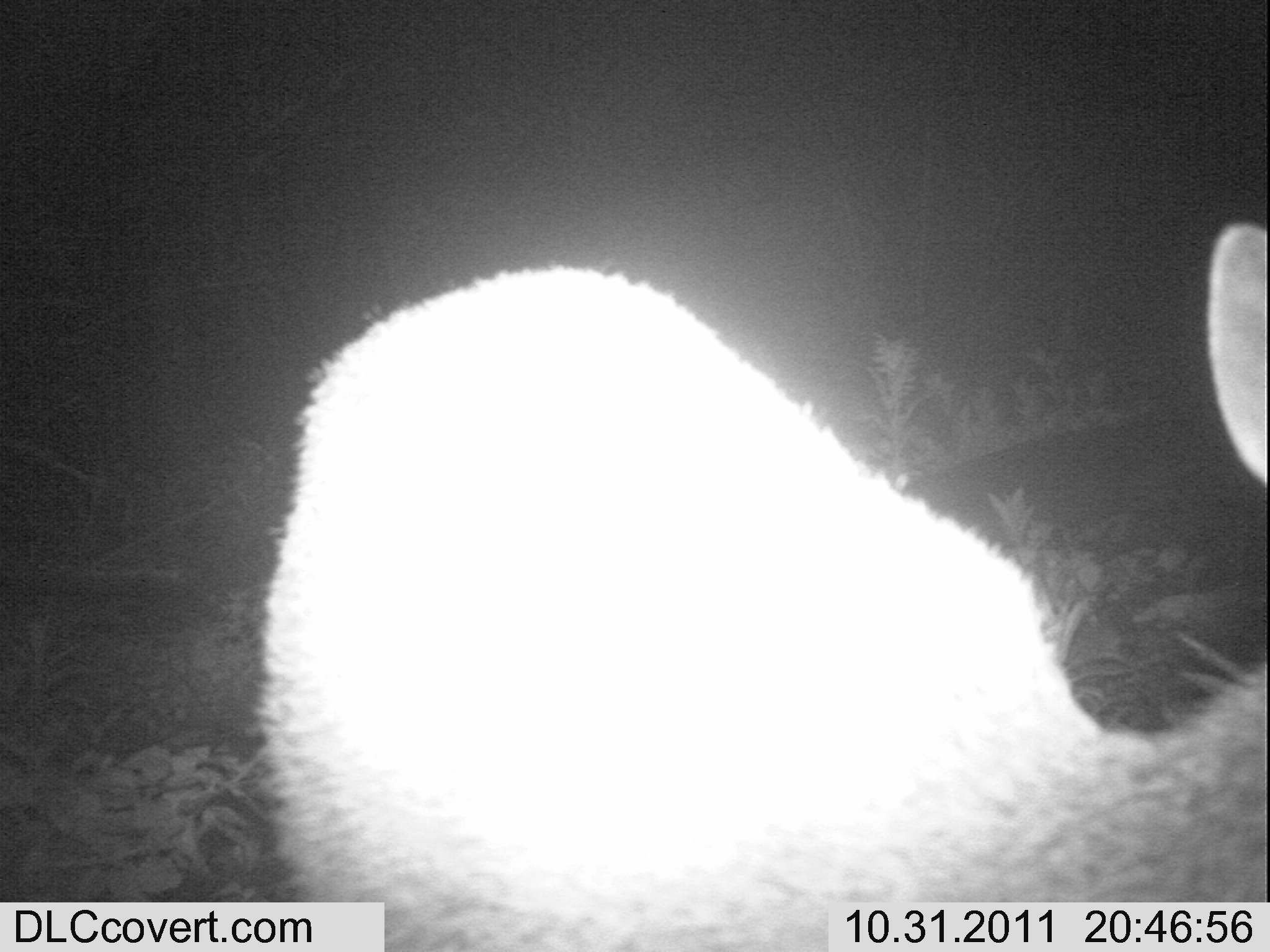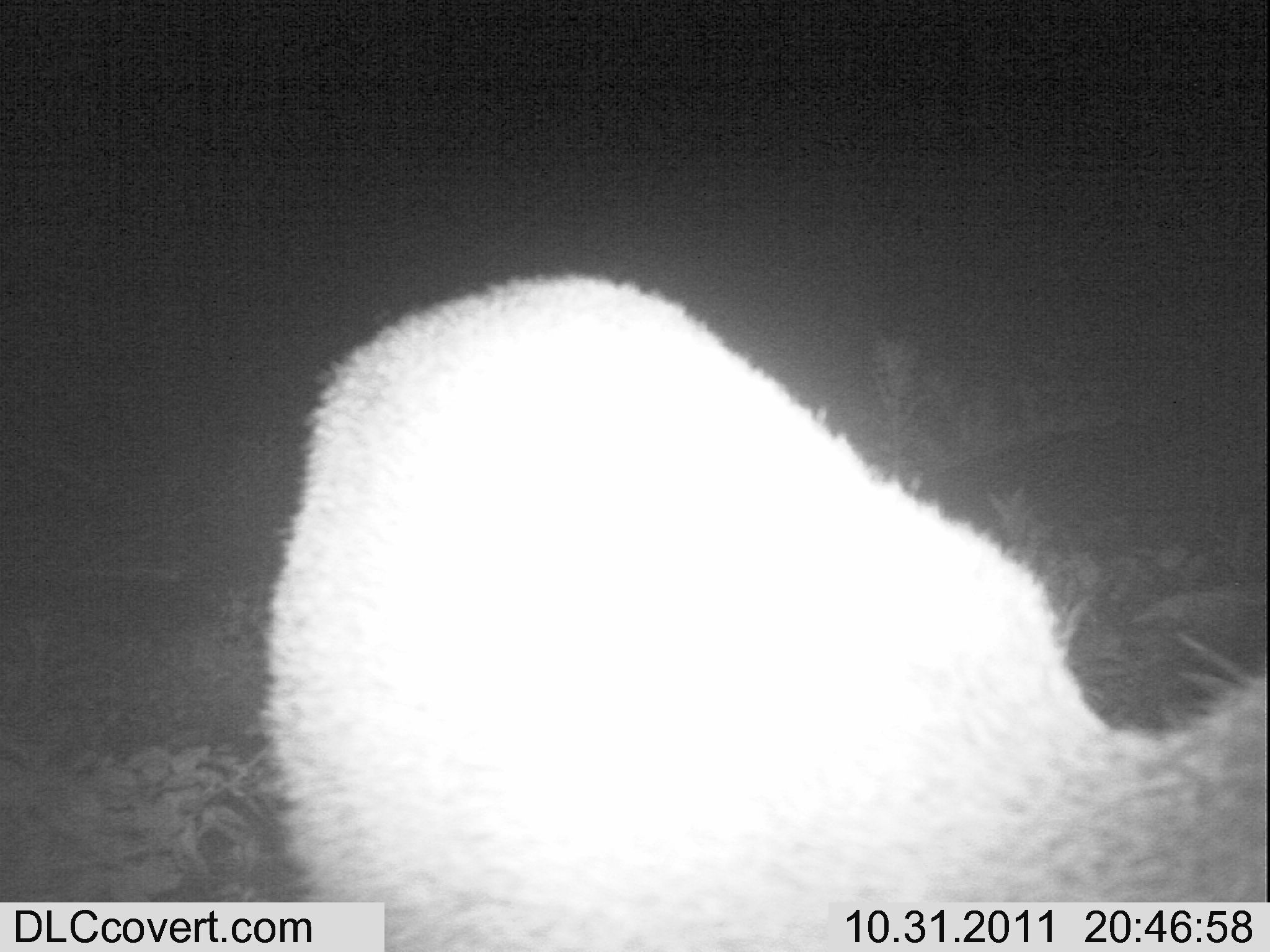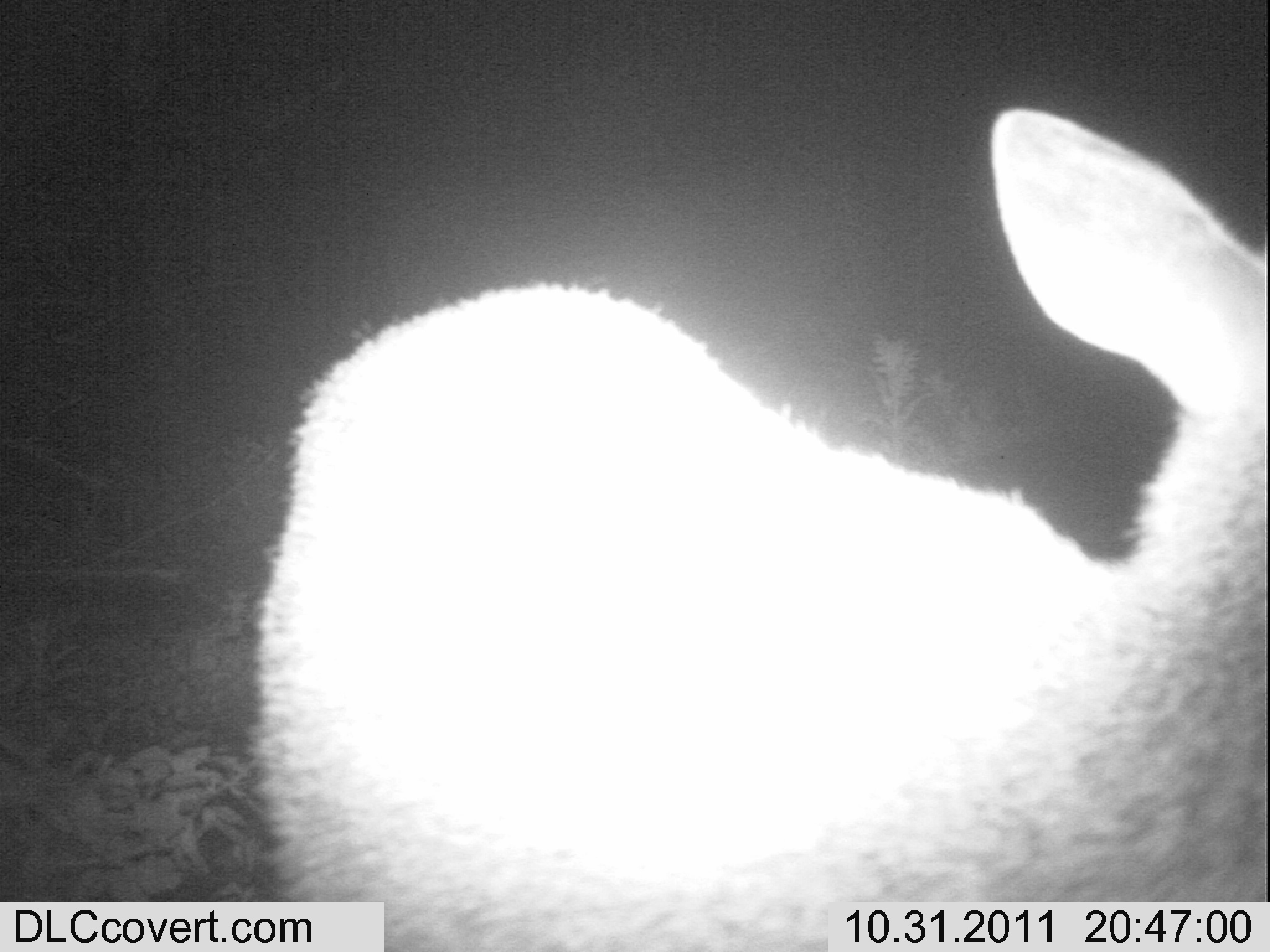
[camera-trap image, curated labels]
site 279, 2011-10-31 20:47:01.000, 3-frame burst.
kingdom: Animalia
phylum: Chordata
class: Mammalia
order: Artiodactyla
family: Bovidae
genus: Sylvicapra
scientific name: Sylvicapra grimmia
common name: bush duiker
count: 1